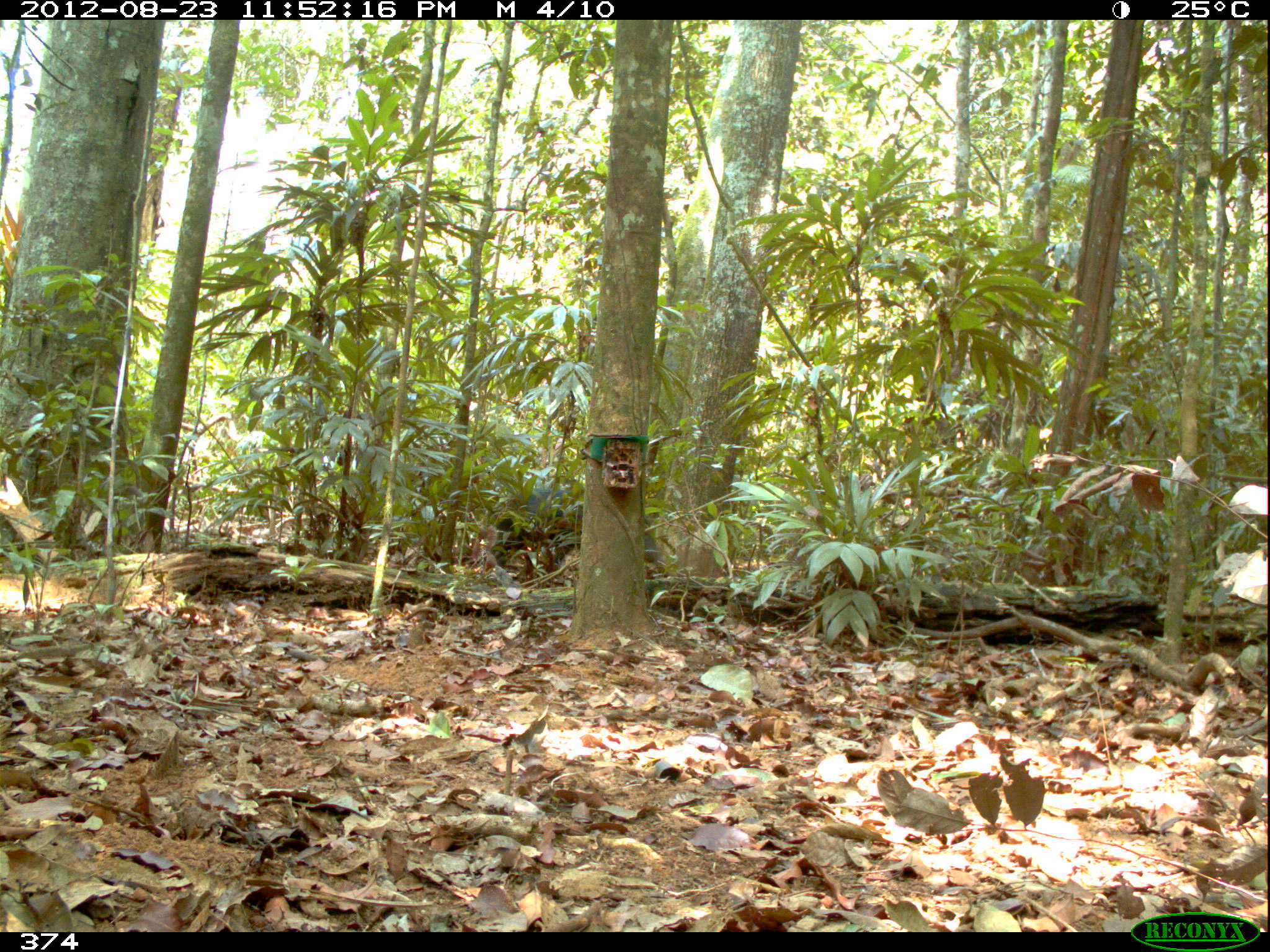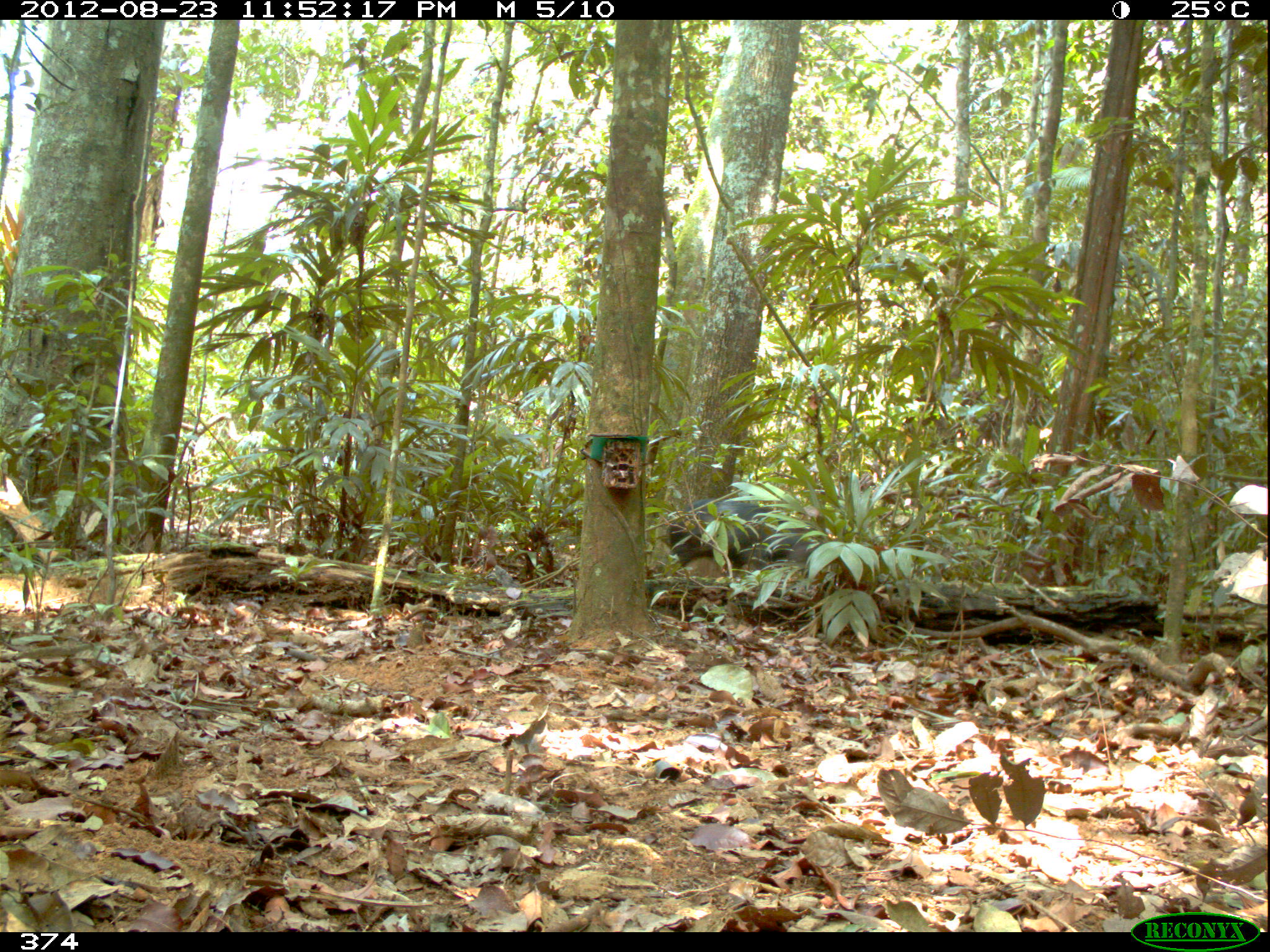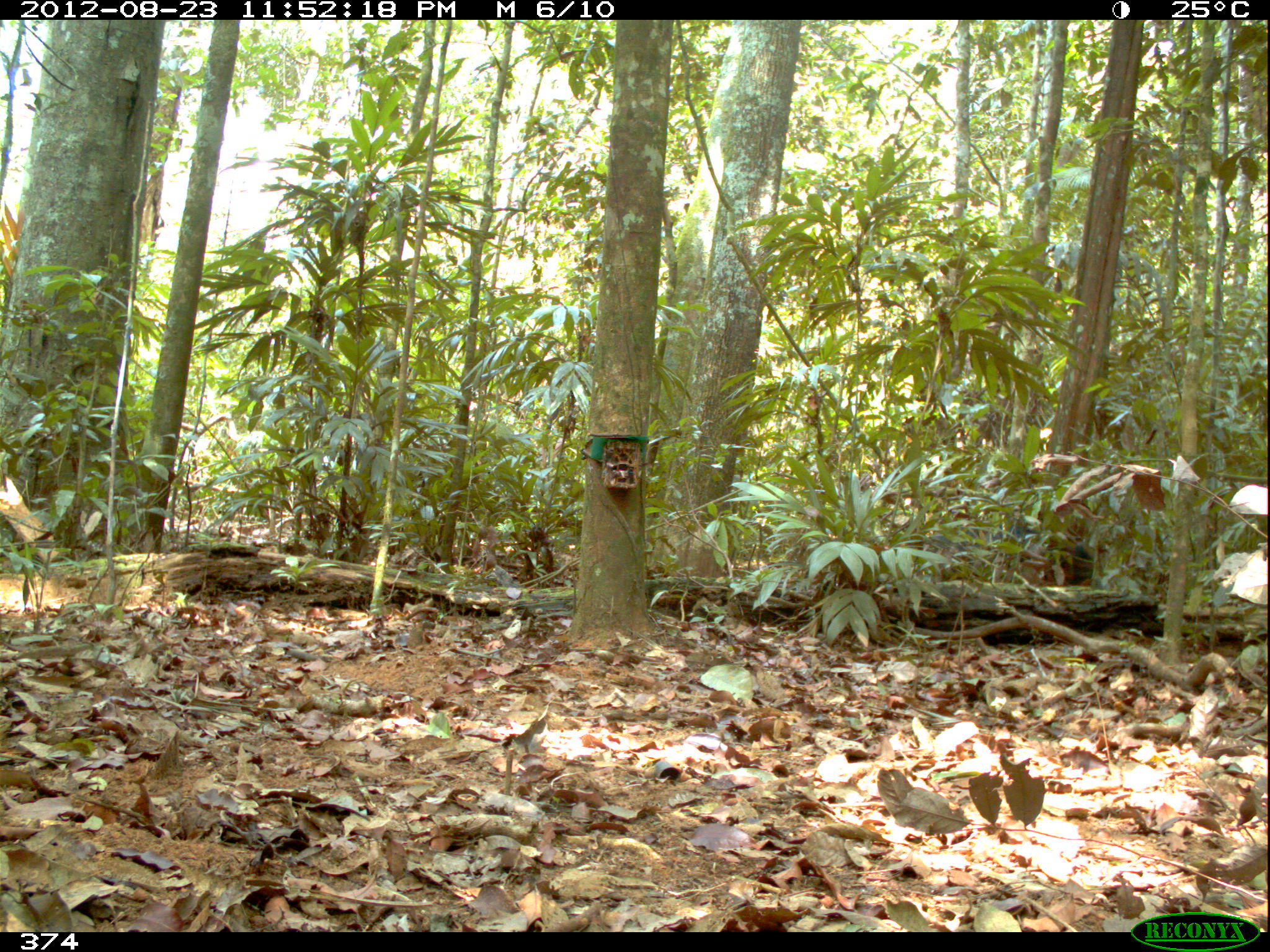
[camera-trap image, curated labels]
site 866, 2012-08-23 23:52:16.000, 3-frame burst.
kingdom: Animalia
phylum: Chordata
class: Mammalia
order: Artiodactyla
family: Tayassuidae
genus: Tayassu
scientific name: Tayassu pecari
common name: white-lipped peccary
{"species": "Tayassu pecari (white-lipped peccary)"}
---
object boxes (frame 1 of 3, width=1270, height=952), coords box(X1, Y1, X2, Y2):
tayassu pecari: box(489, 486, 666, 583)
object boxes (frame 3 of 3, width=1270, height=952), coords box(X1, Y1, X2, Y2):
tayassu pecari: box(923, 520, 1096, 583)